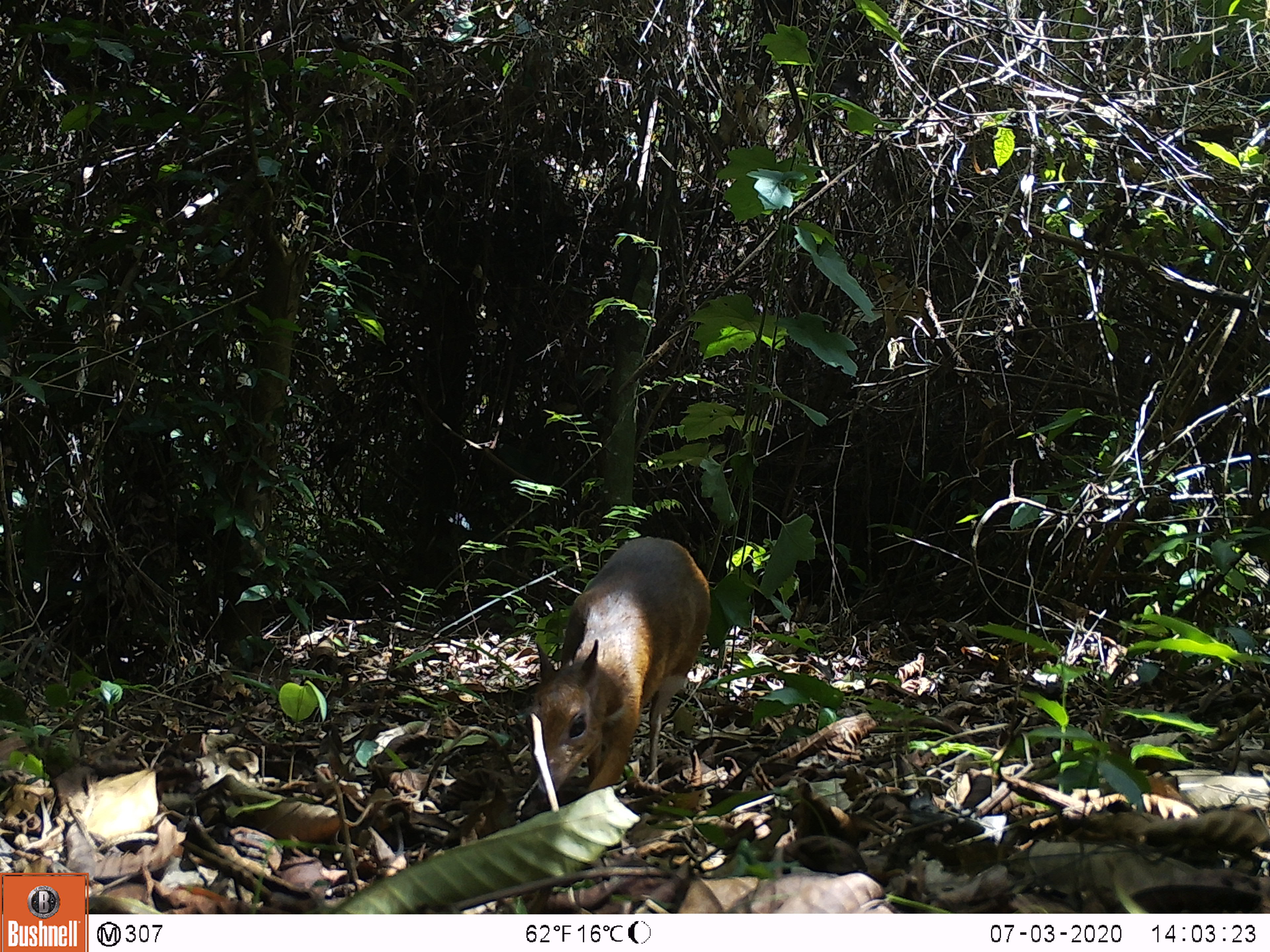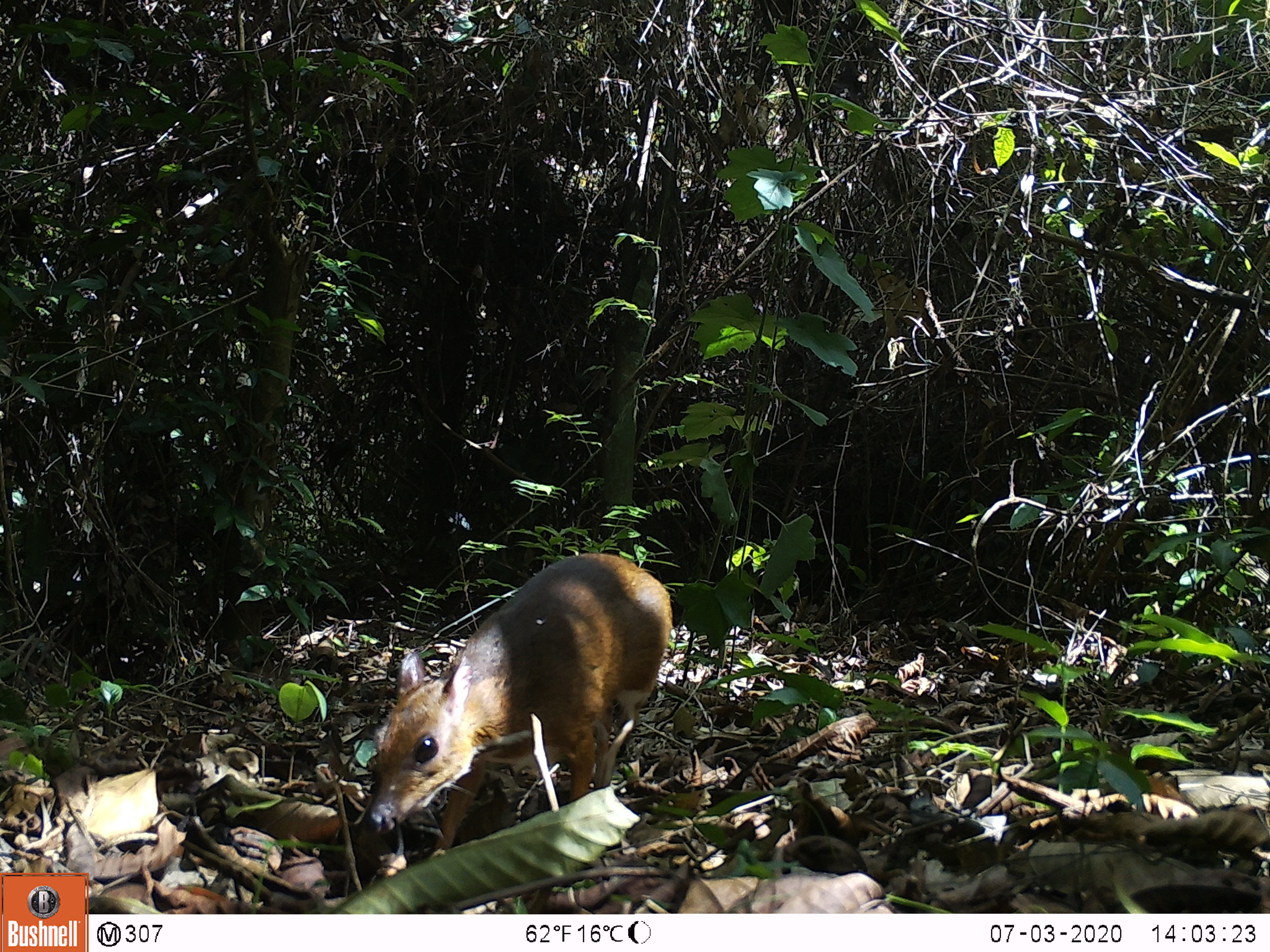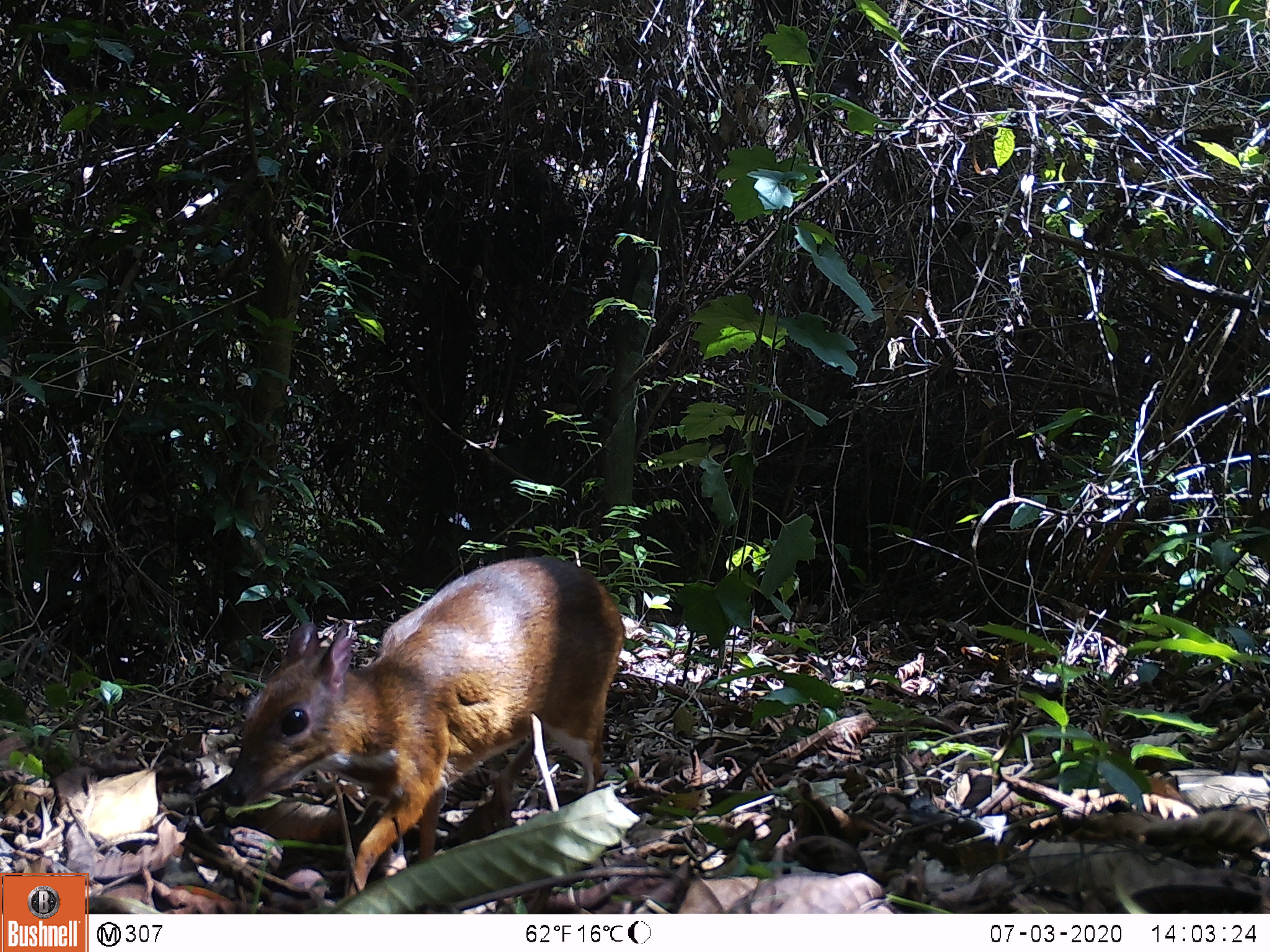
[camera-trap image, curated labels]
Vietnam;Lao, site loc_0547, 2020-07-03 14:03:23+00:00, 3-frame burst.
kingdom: Animalia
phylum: Chordata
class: Mammalia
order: Artiodactyla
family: Tragulidae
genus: Moschiola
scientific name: Moschiola meminna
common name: chevrotain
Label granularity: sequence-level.